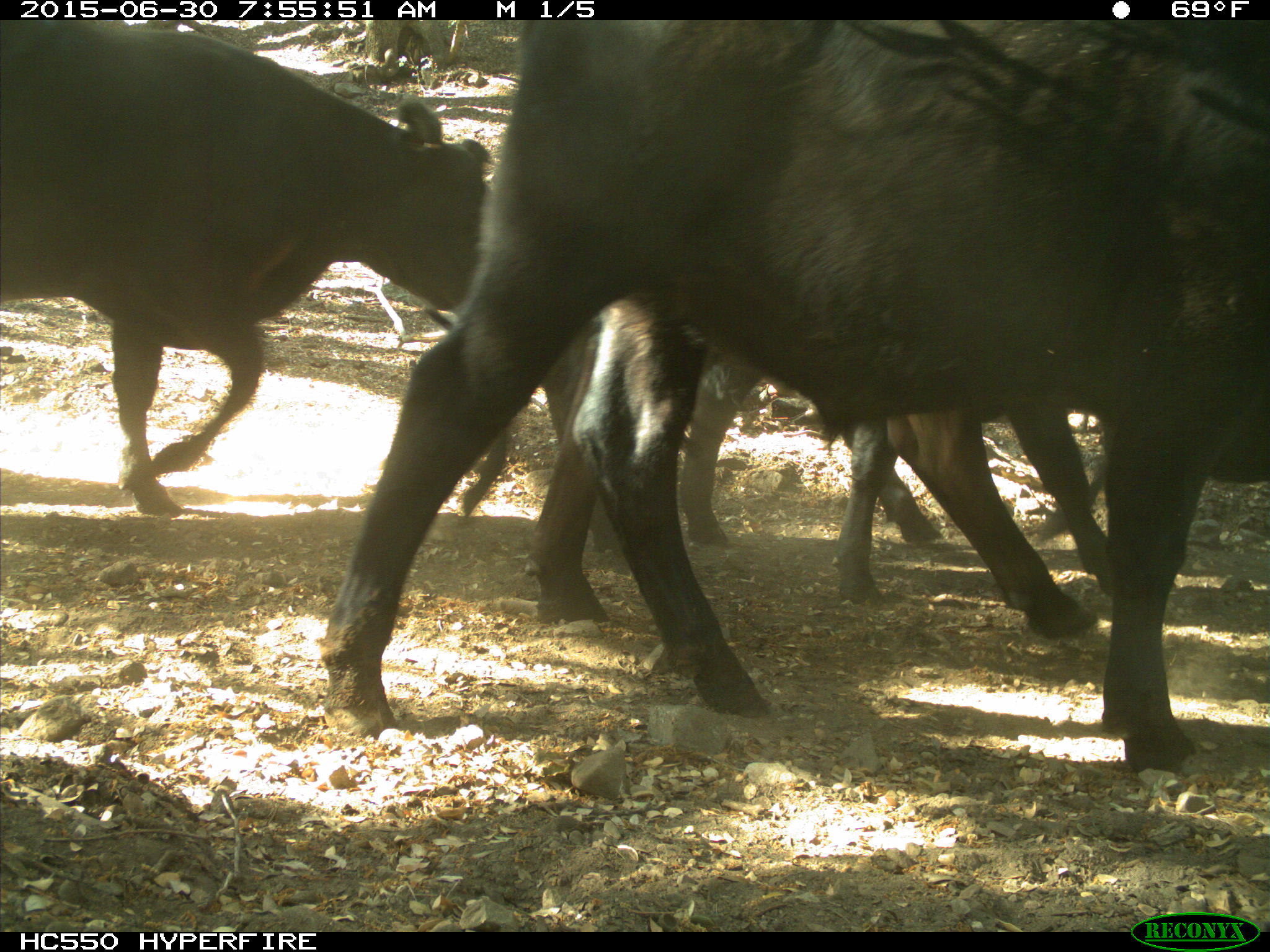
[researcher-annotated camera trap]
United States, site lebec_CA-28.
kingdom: Animalia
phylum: Chordata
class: Mammalia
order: Artiodactyla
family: Bovidae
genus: Bos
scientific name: Bos taurus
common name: domestic cow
Bos taurus (domestic cow).